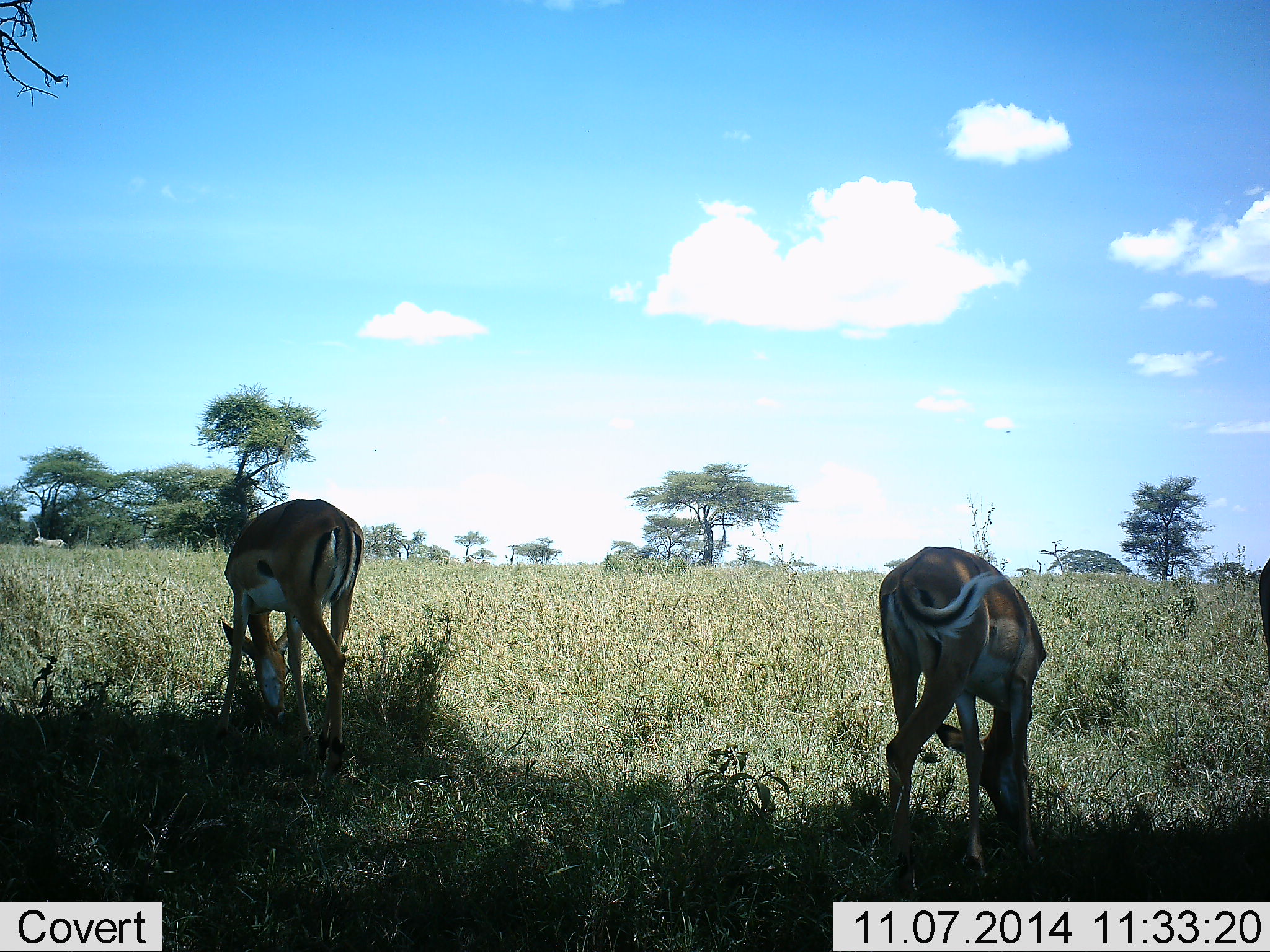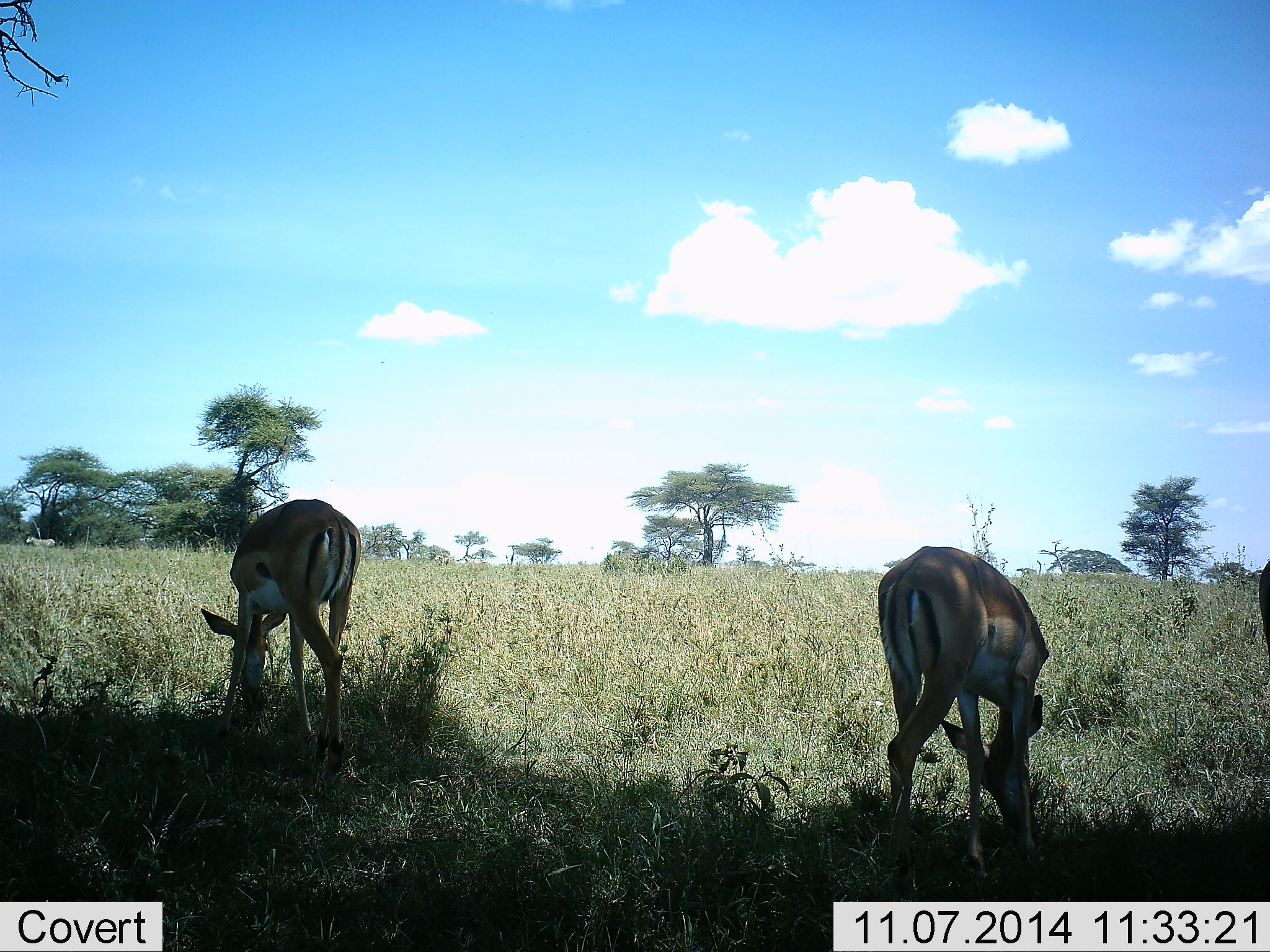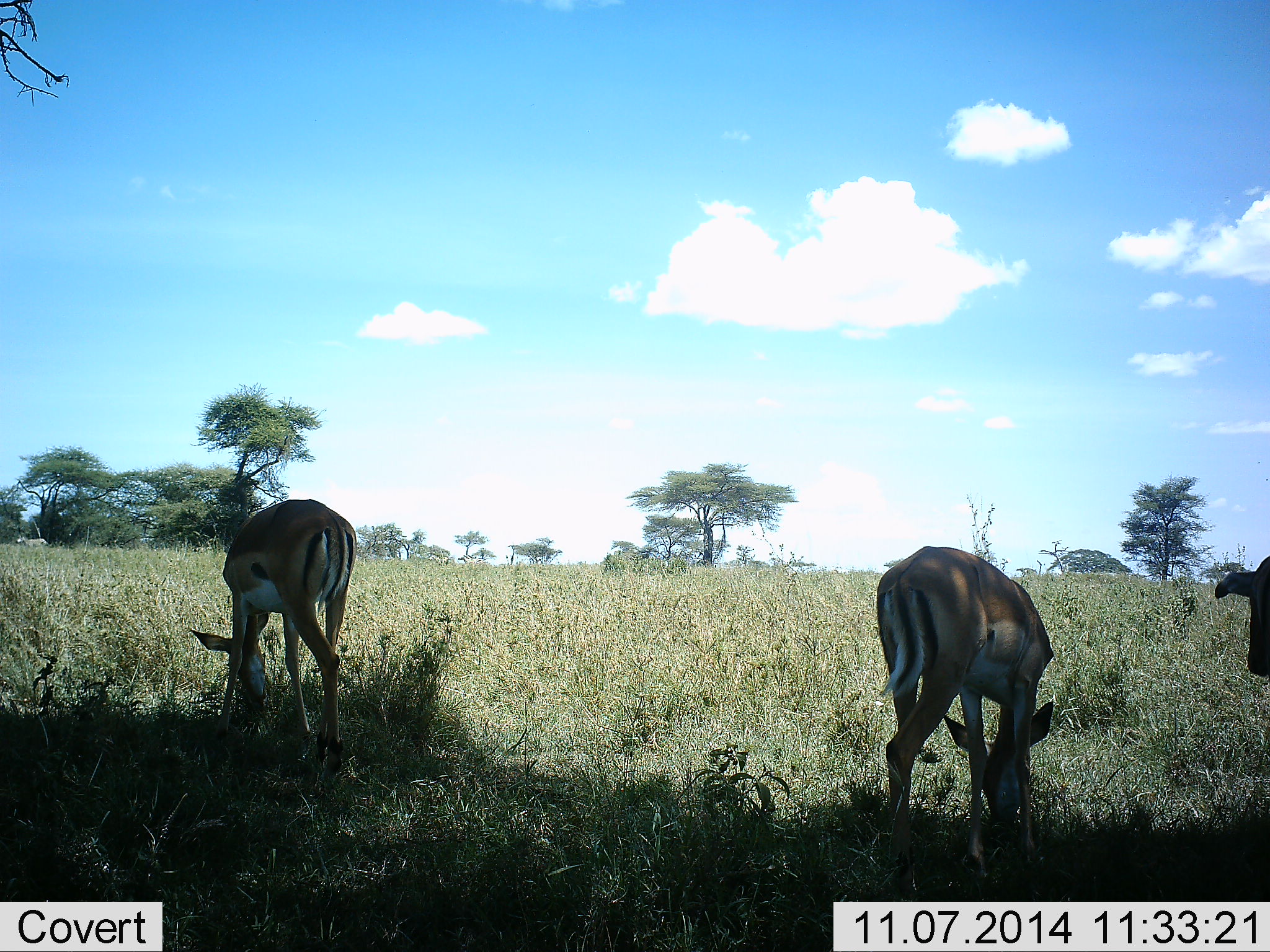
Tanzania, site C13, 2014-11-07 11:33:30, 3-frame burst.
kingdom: Animalia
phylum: Chordata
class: Mammalia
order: Artiodactyla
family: Bovidae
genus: Aepyceros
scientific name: Aepyceros melampus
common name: impala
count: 3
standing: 13%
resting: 0%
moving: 0%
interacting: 0%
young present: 0%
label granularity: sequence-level